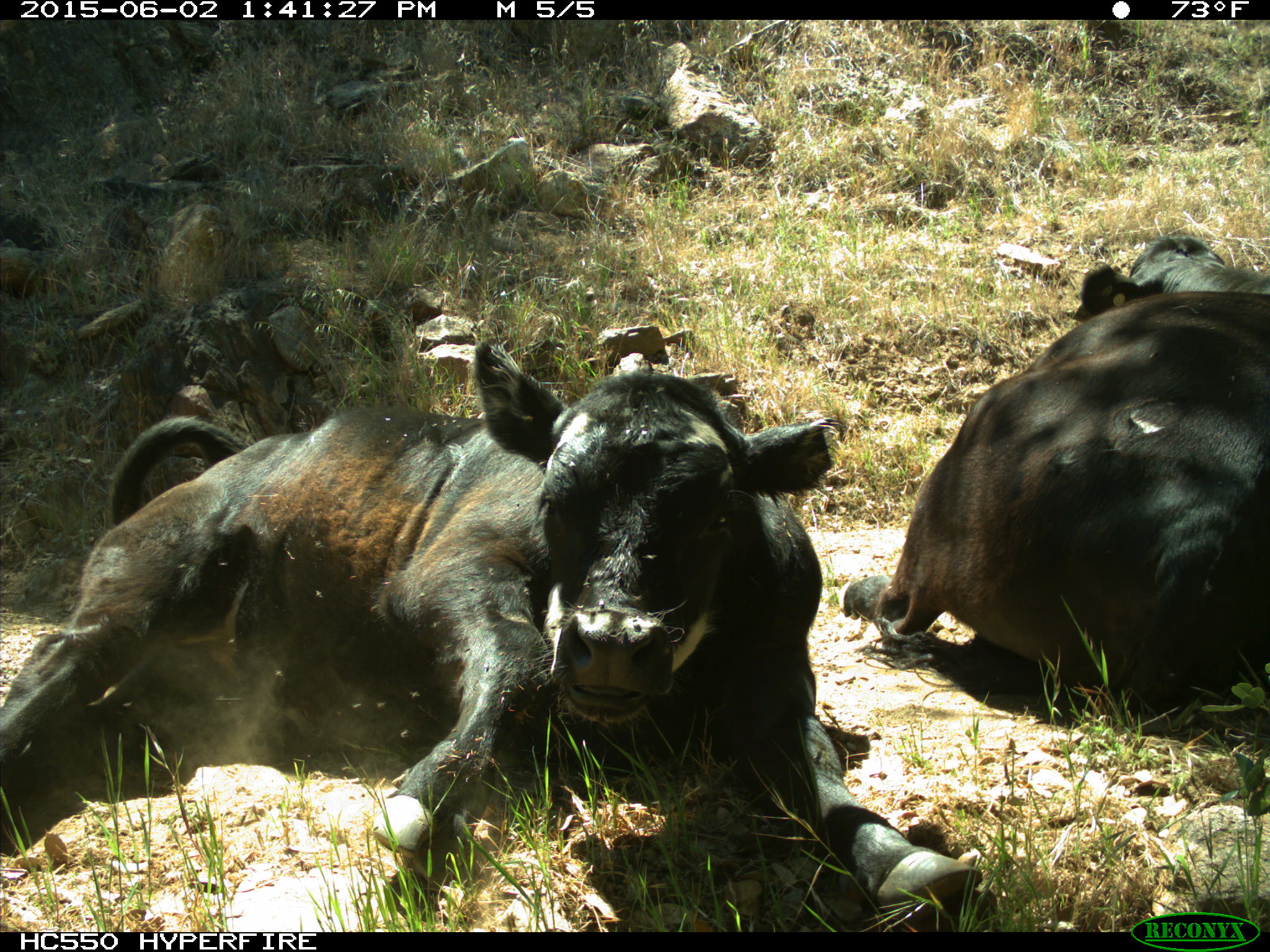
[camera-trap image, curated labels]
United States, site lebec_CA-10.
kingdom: Animalia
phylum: Chordata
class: Mammalia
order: Artiodactyla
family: Bovidae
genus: Bos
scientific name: Bos taurus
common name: domestic cow